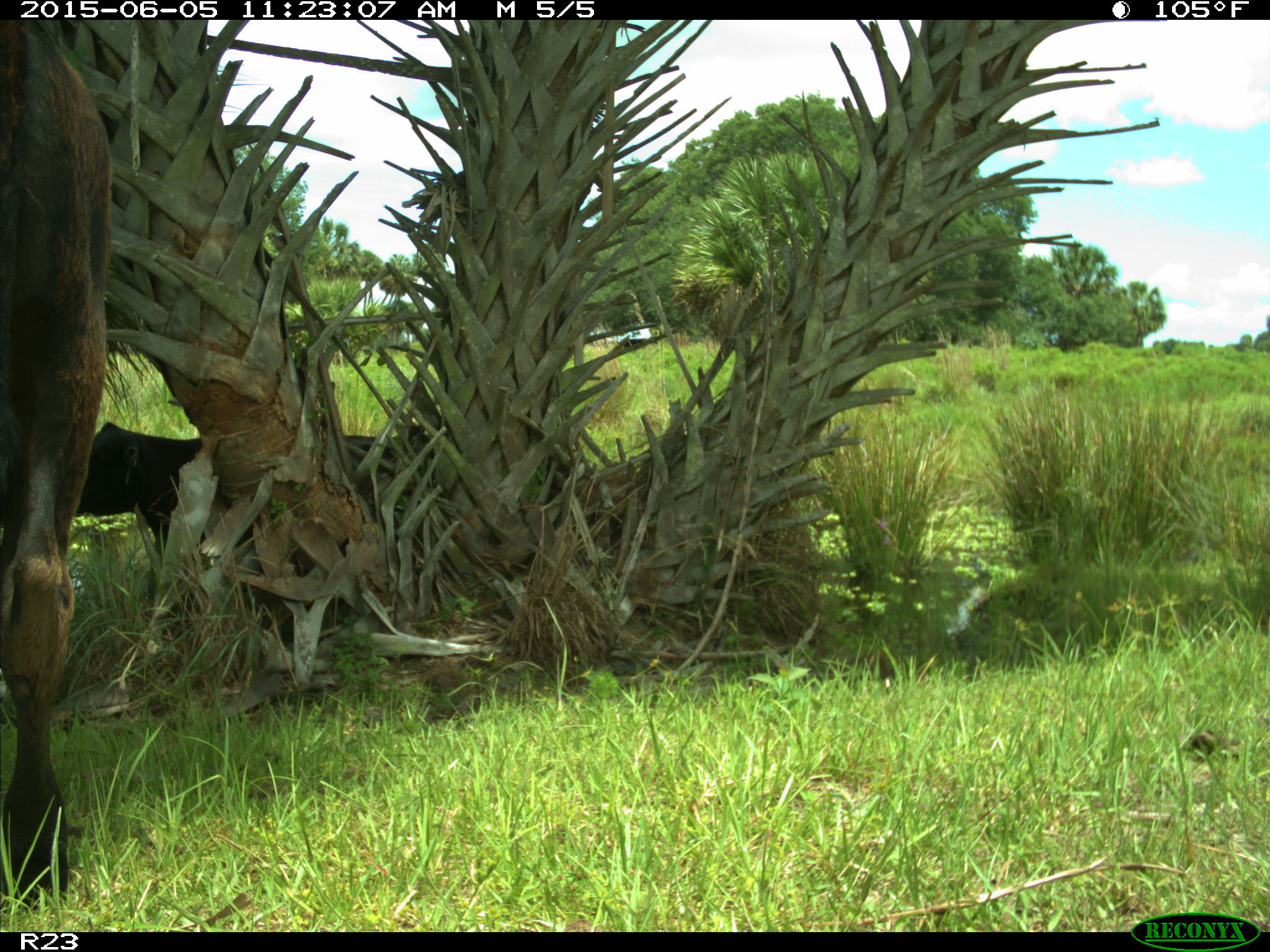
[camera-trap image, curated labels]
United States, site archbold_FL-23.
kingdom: Animalia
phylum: Chordata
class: Mammalia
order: Artiodactyla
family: Bovidae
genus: Bos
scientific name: Bos taurus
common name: domestic cow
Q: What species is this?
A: Bos taurus (domestic cow).